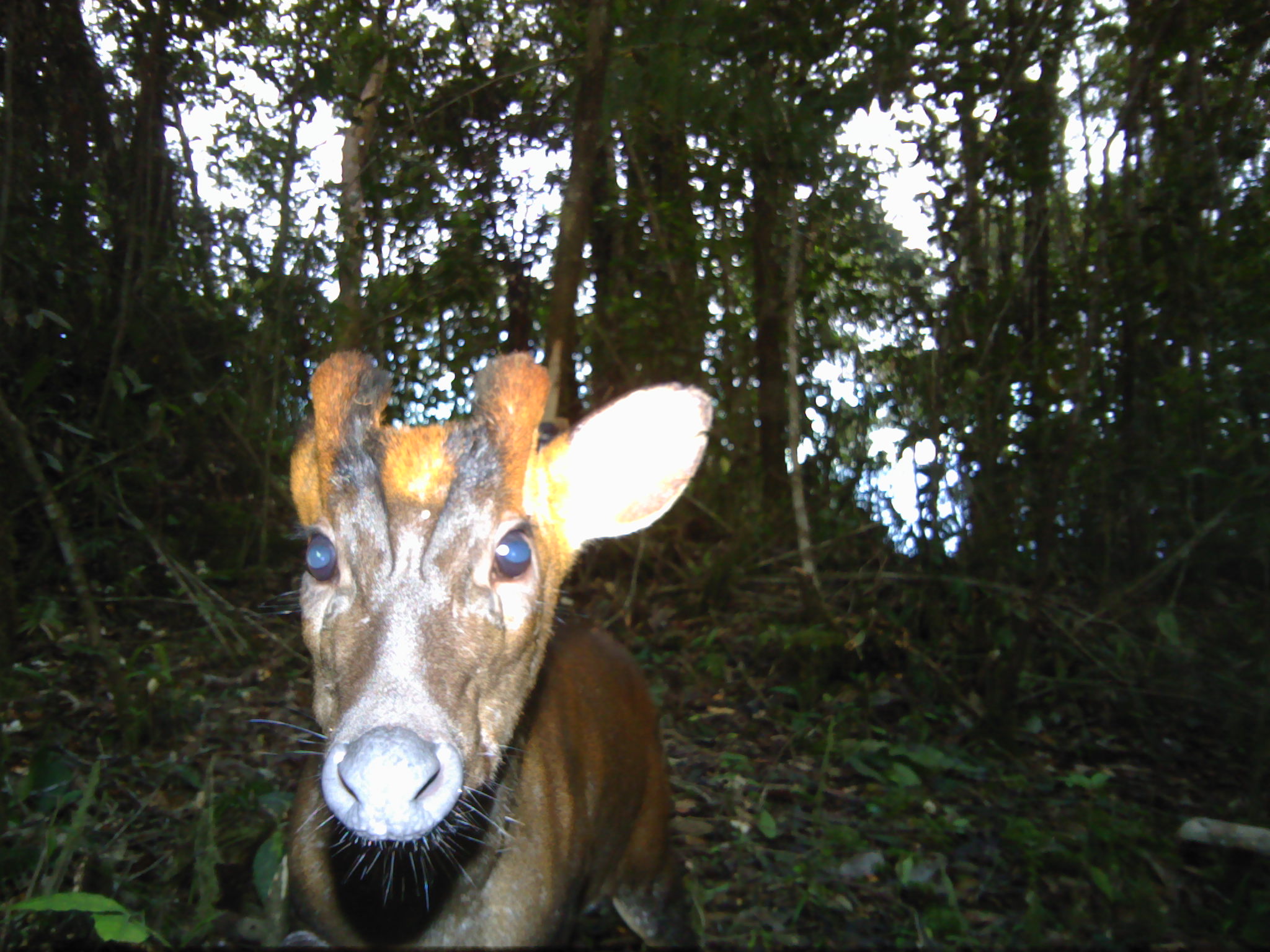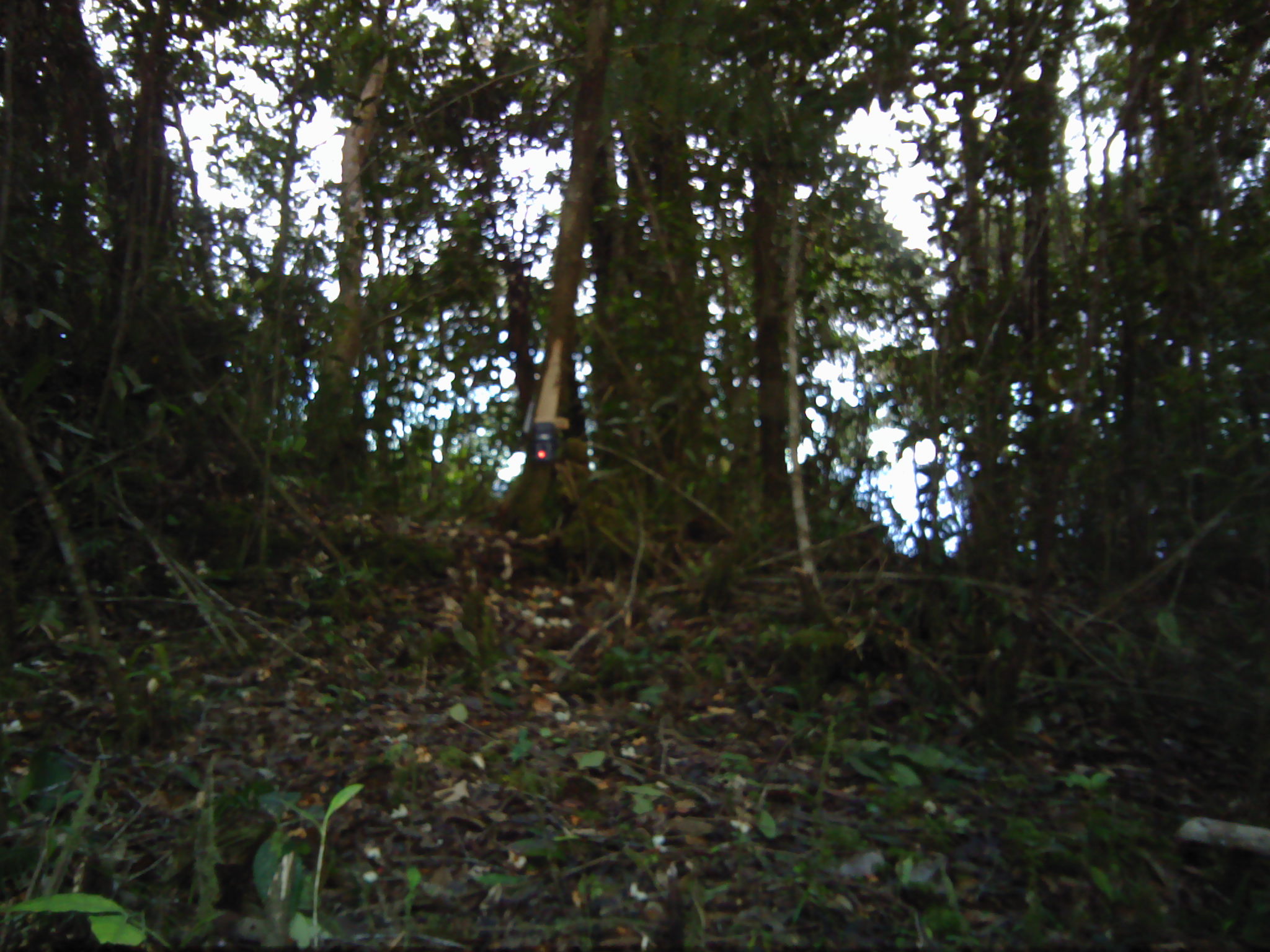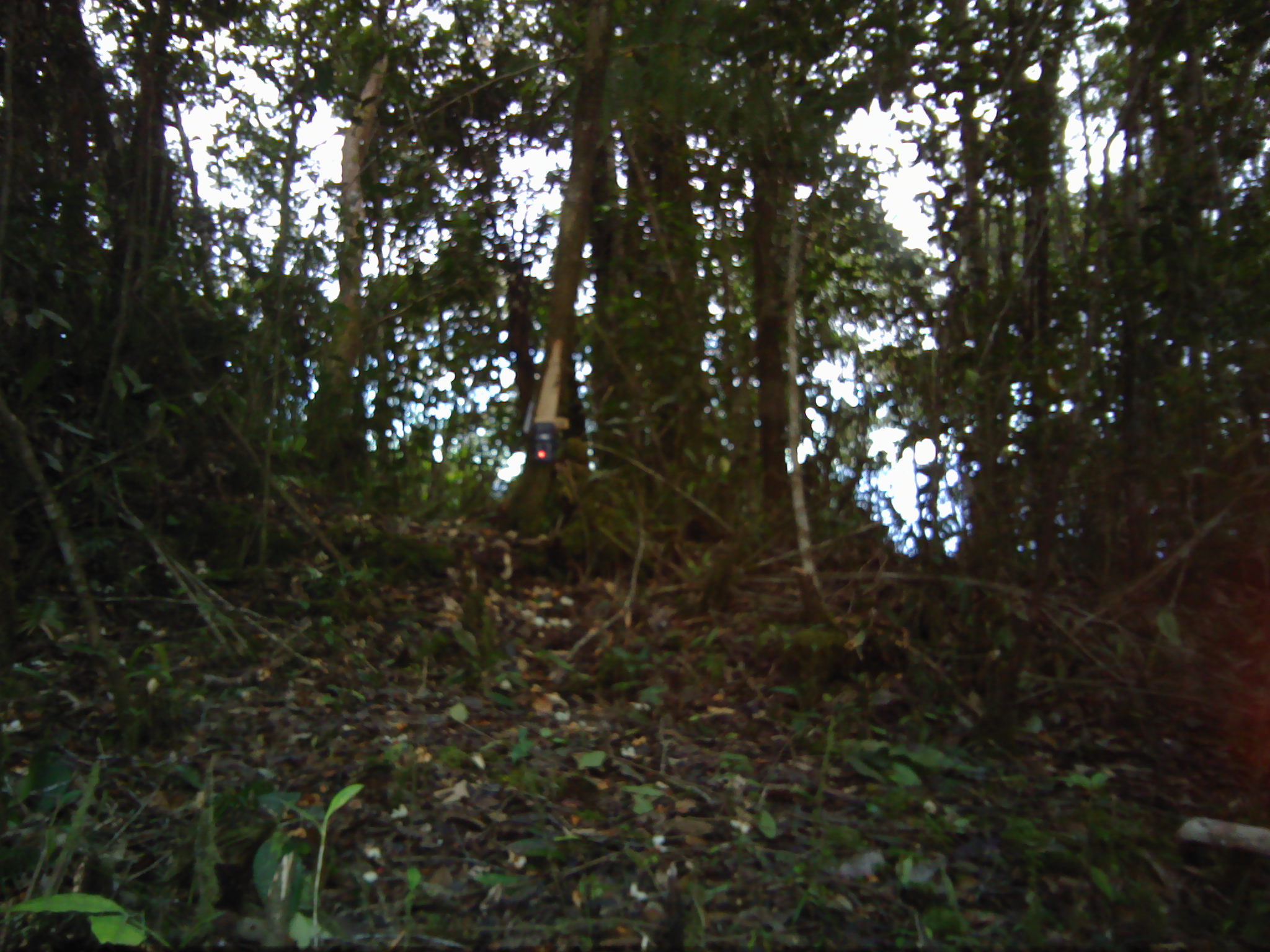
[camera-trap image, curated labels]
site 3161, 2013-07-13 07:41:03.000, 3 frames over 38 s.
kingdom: Animalia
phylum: Chordata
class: Mammalia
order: Artiodactyla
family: Cervidae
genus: Muntiacus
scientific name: Muntiacus muntjak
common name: southern red muntjac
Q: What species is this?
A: Muntiacus muntjak (southern red muntjac).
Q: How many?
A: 1.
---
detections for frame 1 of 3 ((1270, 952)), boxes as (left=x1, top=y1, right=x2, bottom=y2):
muntiacus muntjak: (left=244, top=340, right=714, bottom=945)